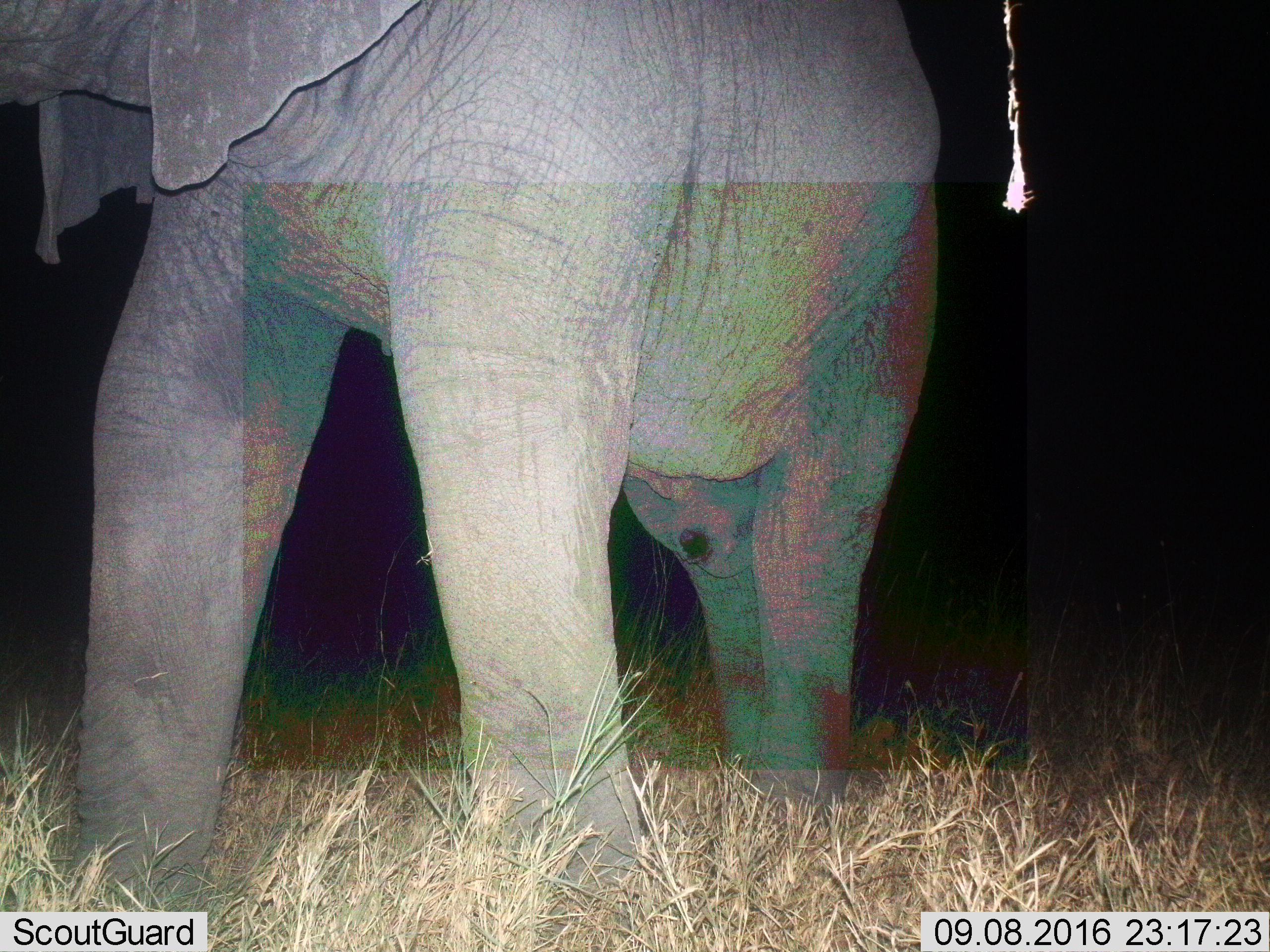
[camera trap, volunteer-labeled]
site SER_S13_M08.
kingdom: Animalia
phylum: Chordata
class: Mammalia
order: Proboscidea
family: Elephantidae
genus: Loxodonta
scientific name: Loxodonta africana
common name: african bush elephant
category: elephant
Elephant (african bush elephant) (Loxodonta africana), count 1. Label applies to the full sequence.